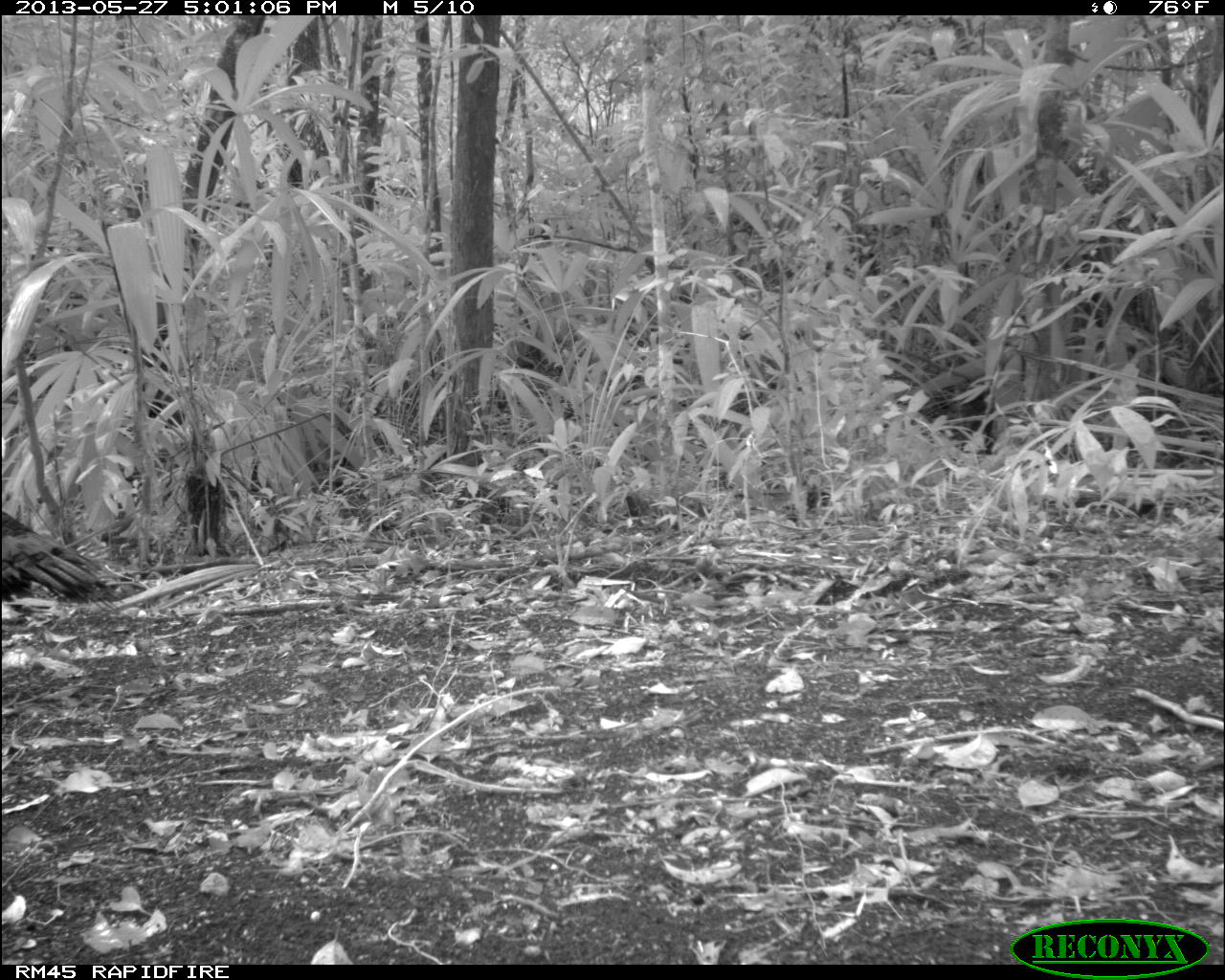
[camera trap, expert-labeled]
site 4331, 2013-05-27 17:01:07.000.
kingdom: Animalia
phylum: Chordata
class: Aves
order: Galliformes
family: Phasianidae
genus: Meleagris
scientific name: Meleagris ocellata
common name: ocellated turkey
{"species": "Meleagris ocellata (ocellated turkey)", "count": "1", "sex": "female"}